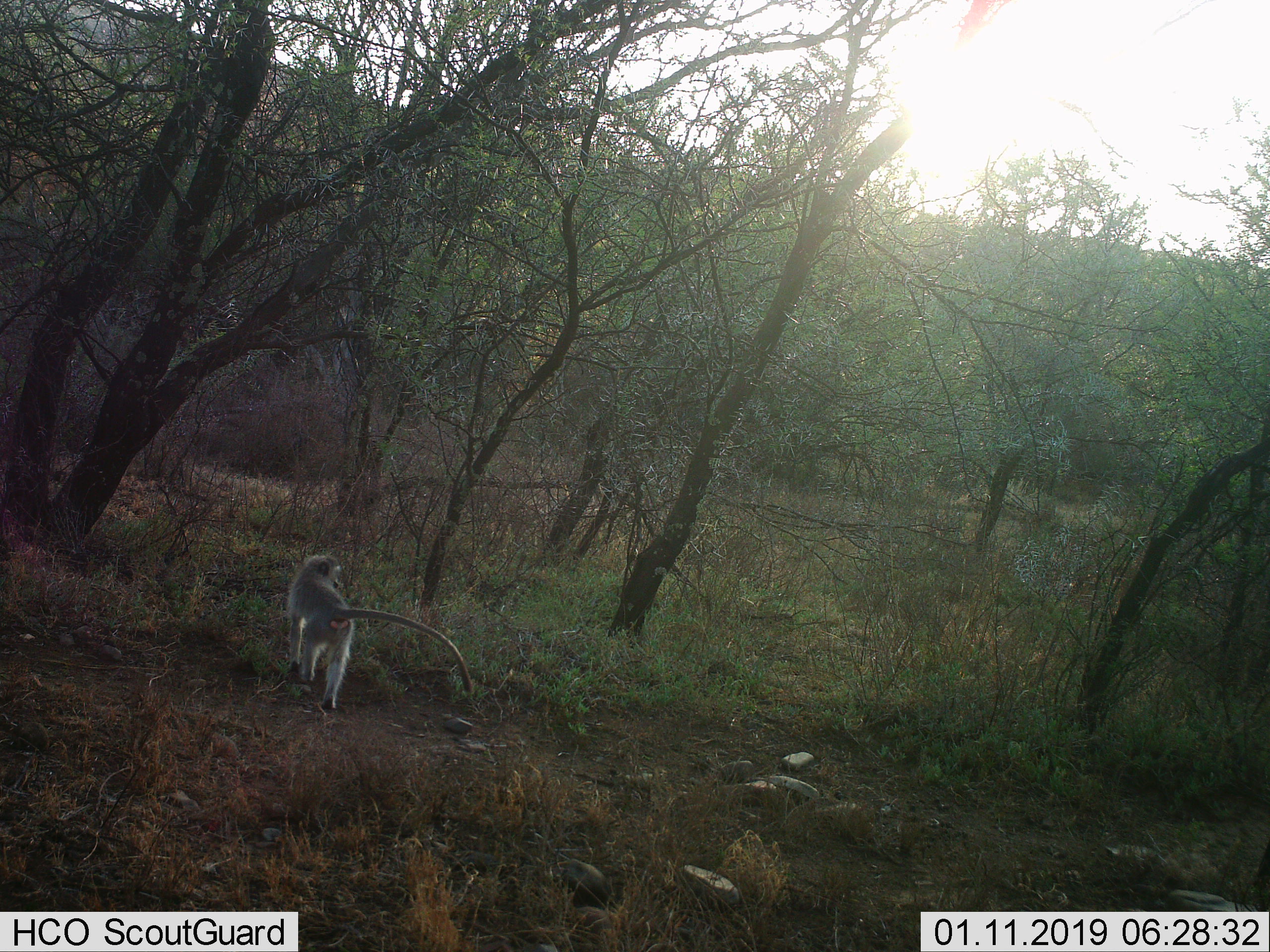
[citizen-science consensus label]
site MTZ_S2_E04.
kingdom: Animalia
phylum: Chordata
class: Mammalia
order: Primates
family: Cercopithecidae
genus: Chlorocebus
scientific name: Chlorocebus pygerythrus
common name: vervet monkey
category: monkeyvervet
Monkeyvervet (vervet monkey) (Chlorocebus pygerythrus), count 1. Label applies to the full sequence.